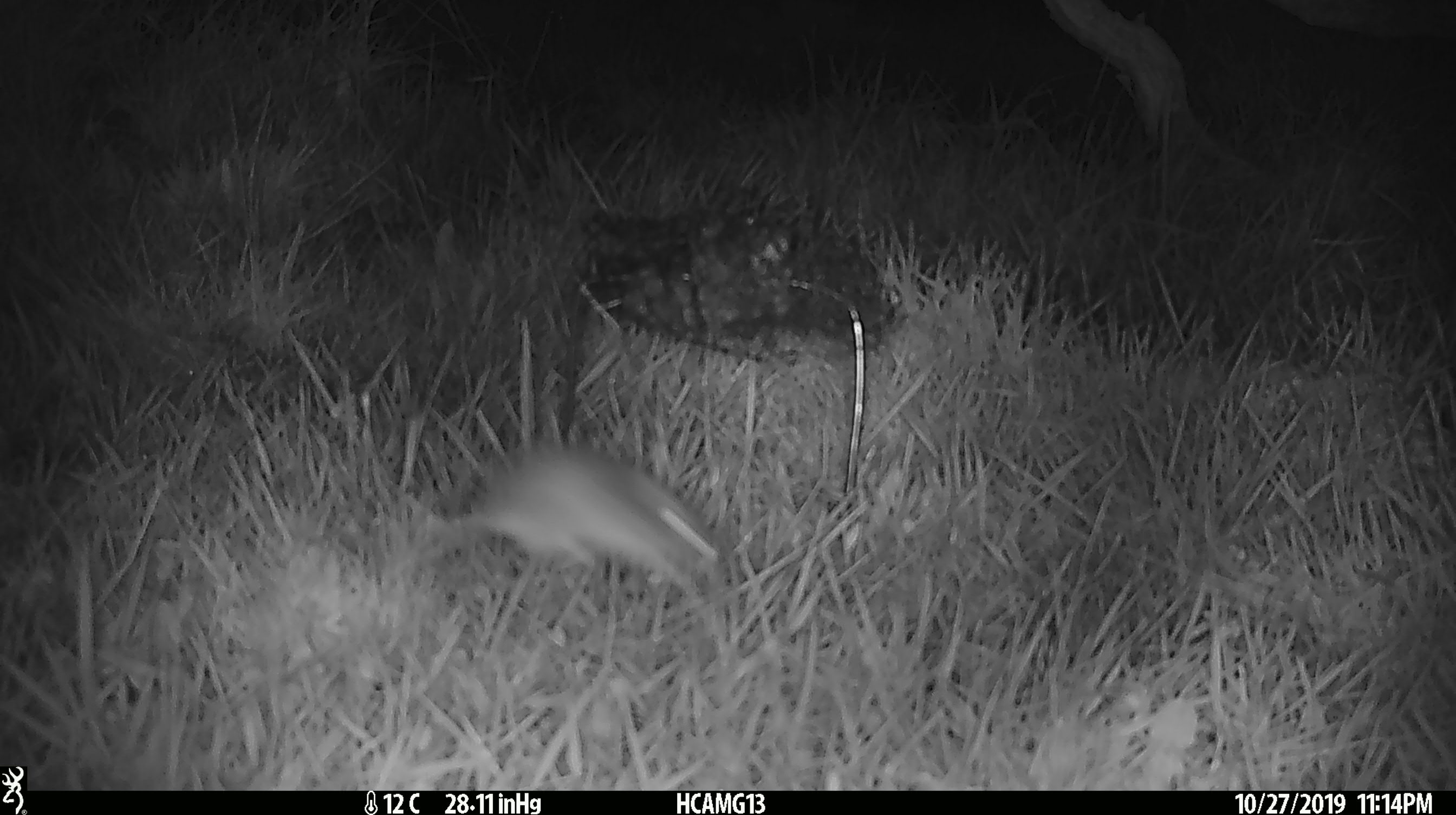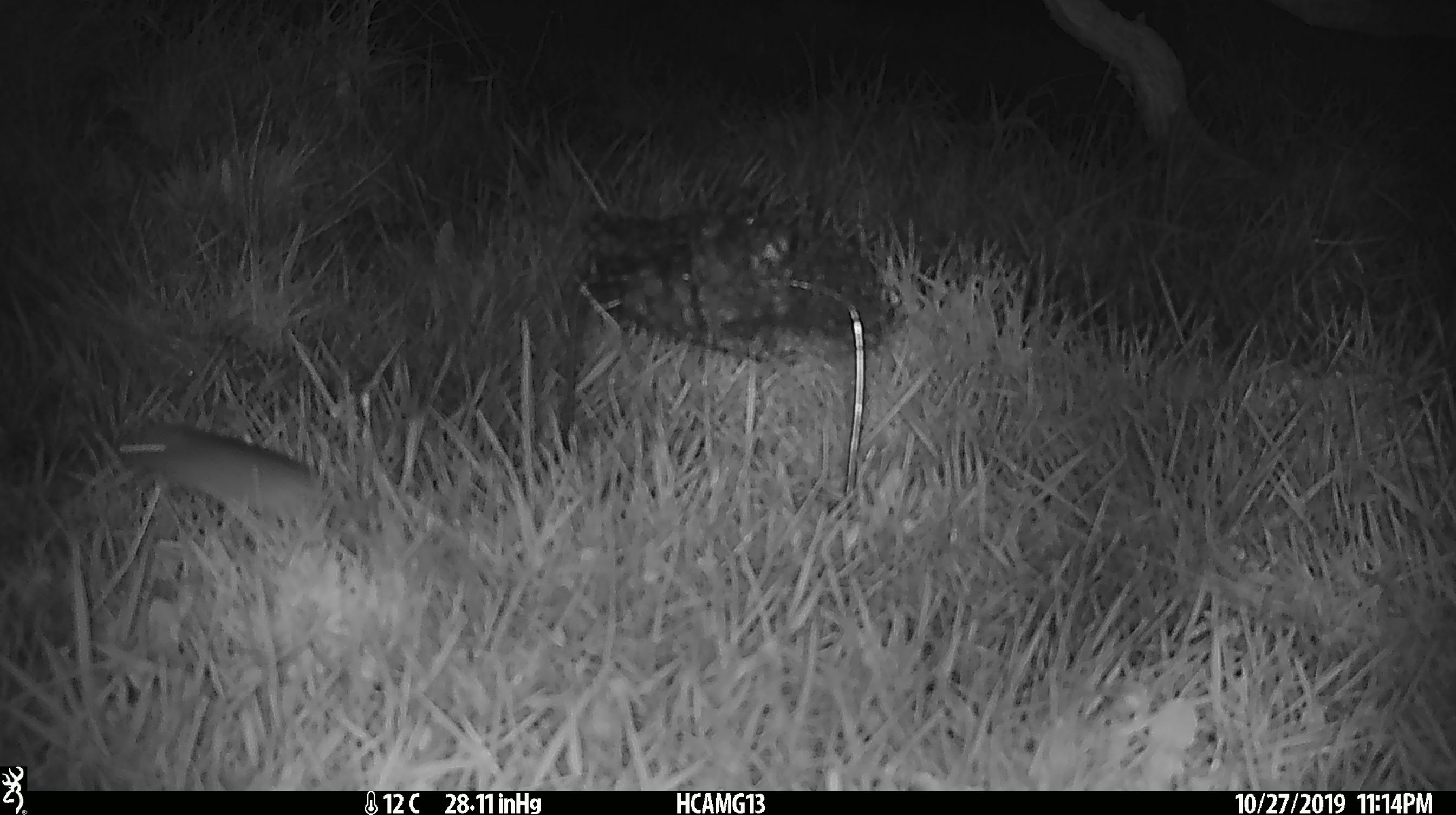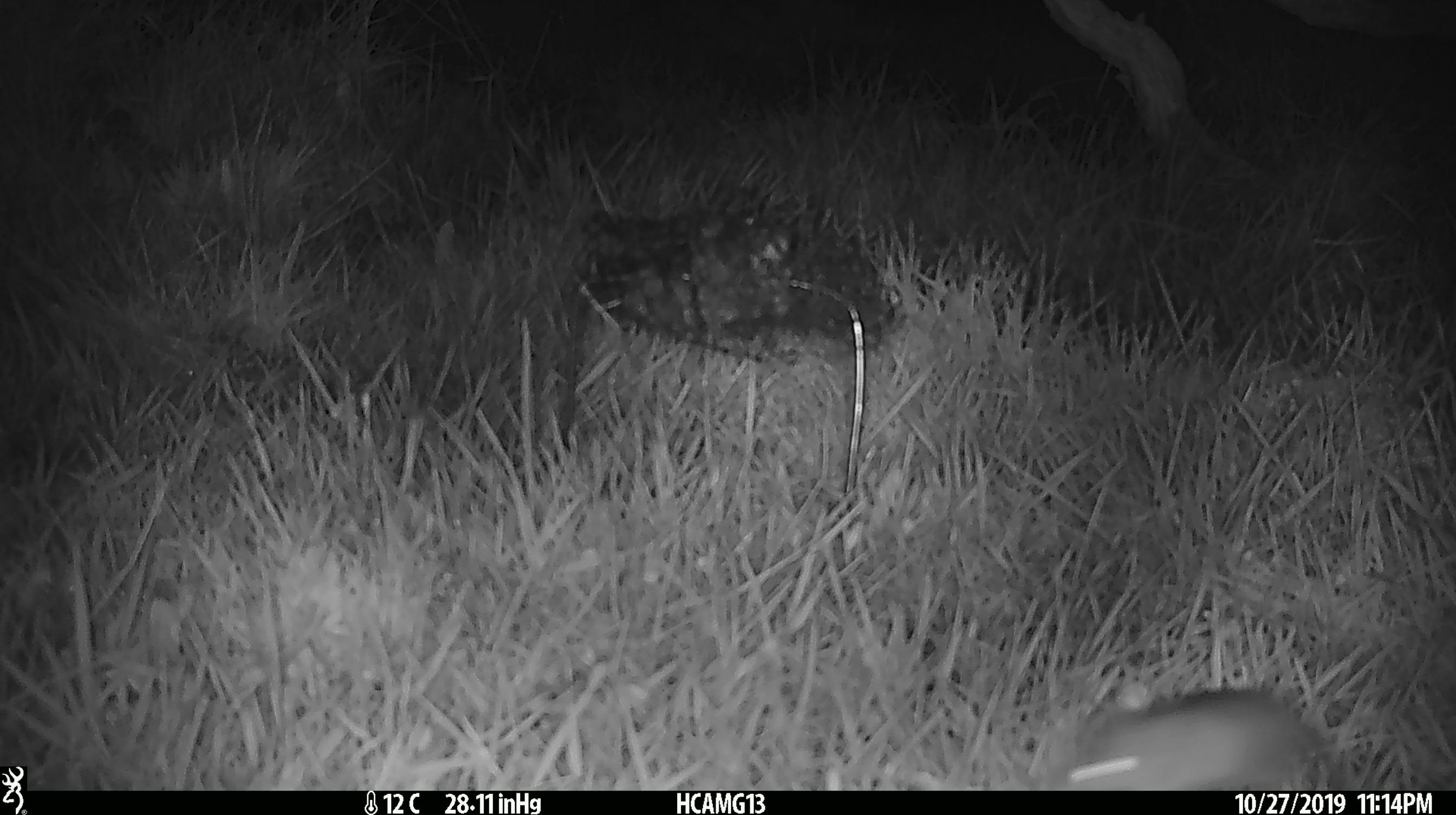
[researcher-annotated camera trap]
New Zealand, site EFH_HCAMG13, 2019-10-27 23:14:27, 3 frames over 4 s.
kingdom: Animalia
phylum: Chordata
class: Mammalia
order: Rodentia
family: Muridae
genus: Mus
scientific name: Mus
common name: mouse